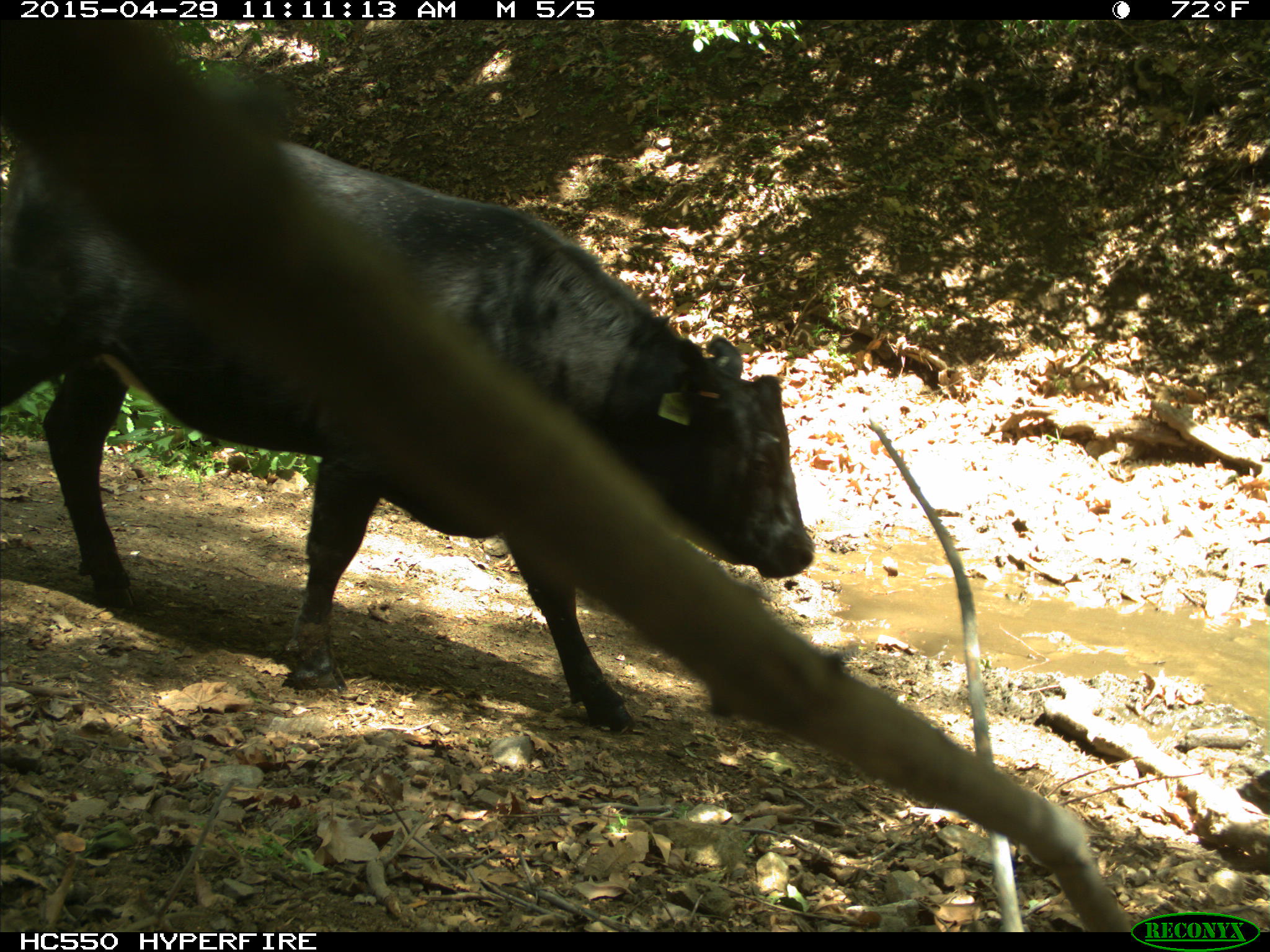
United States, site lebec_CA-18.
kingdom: Animalia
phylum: Chordata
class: Mammalia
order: Artiodactyla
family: Bovidae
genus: Bos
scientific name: Bos taurus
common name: domestic cow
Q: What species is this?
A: Bos taurus (domestic cow).